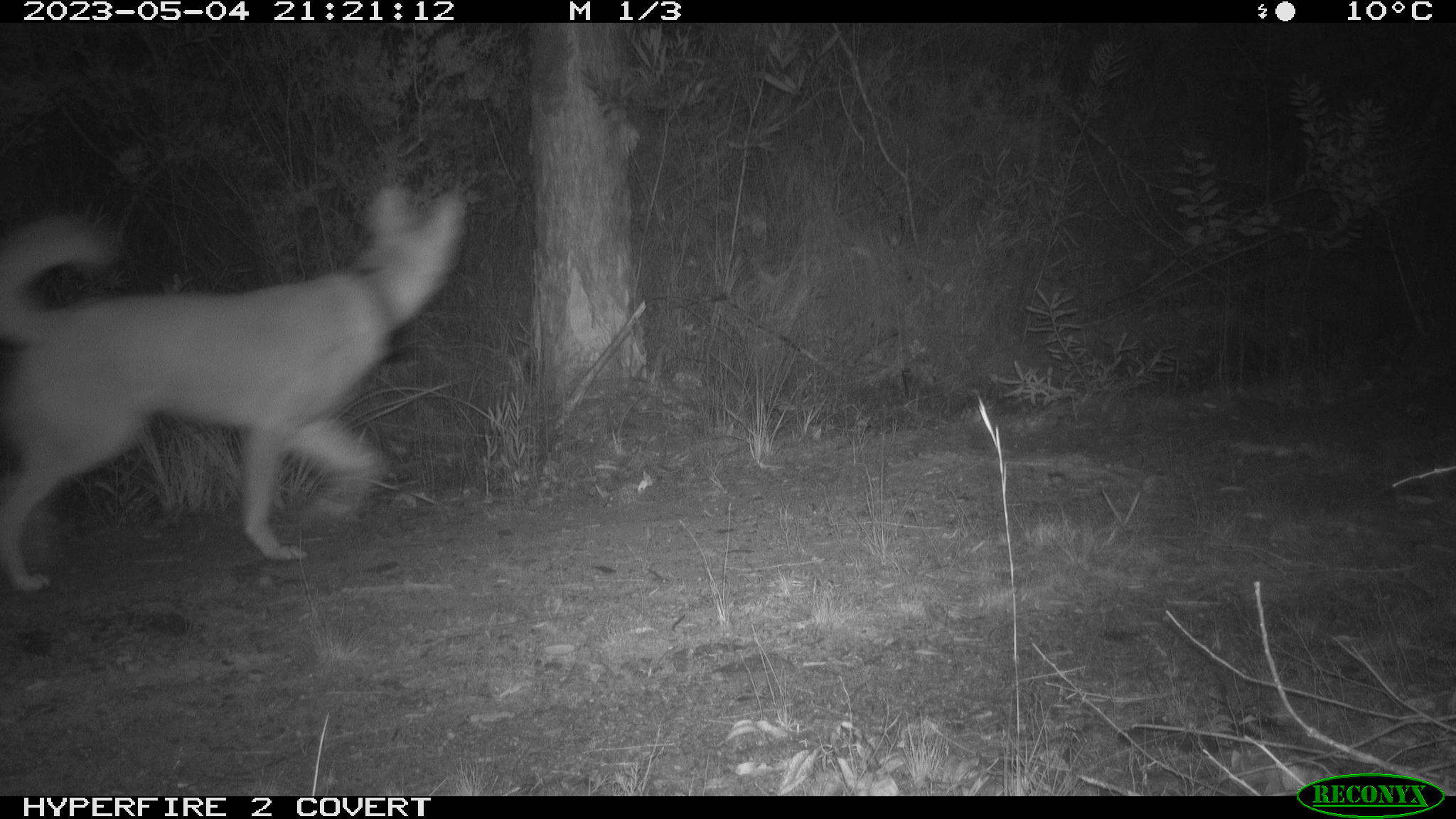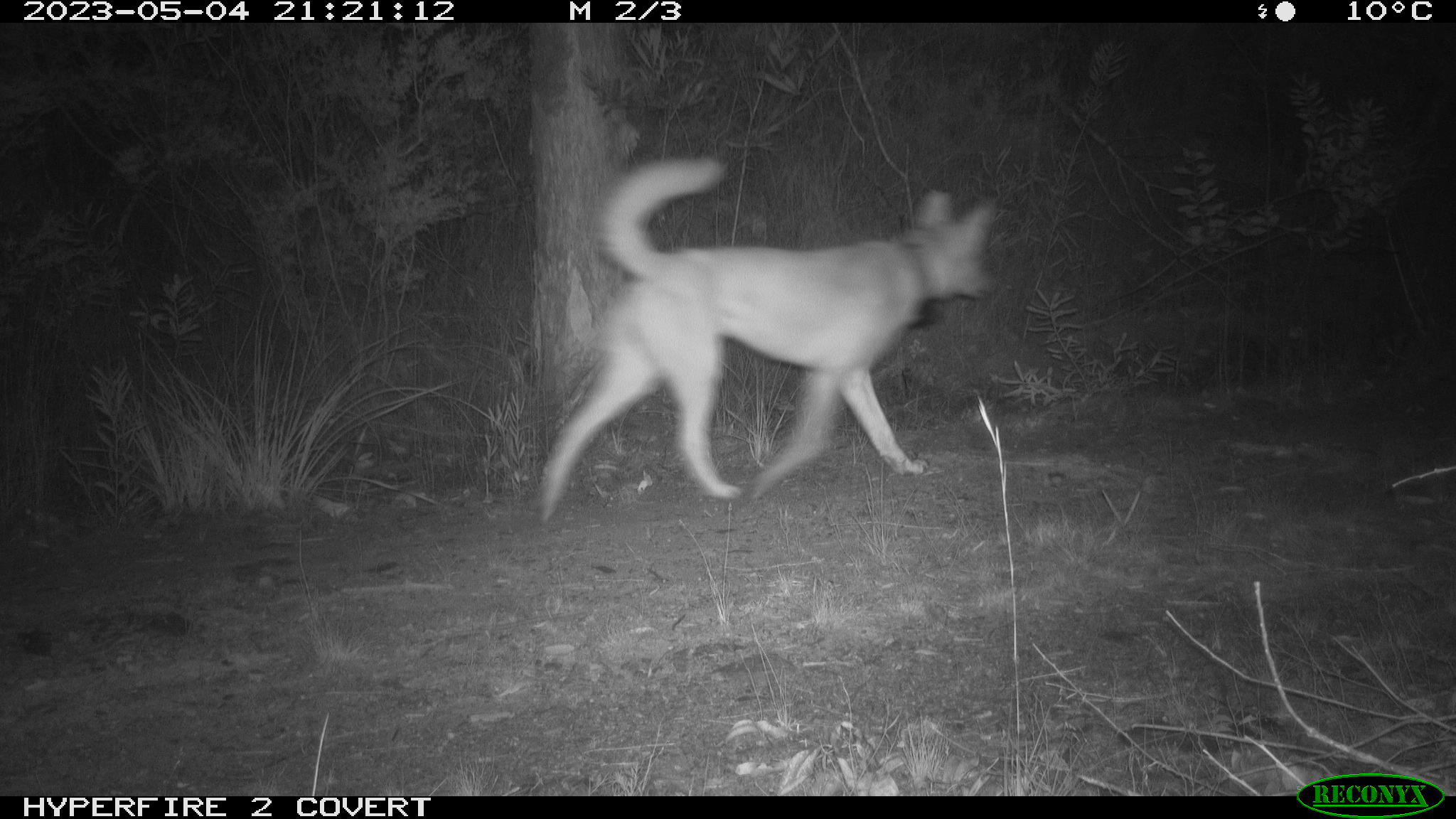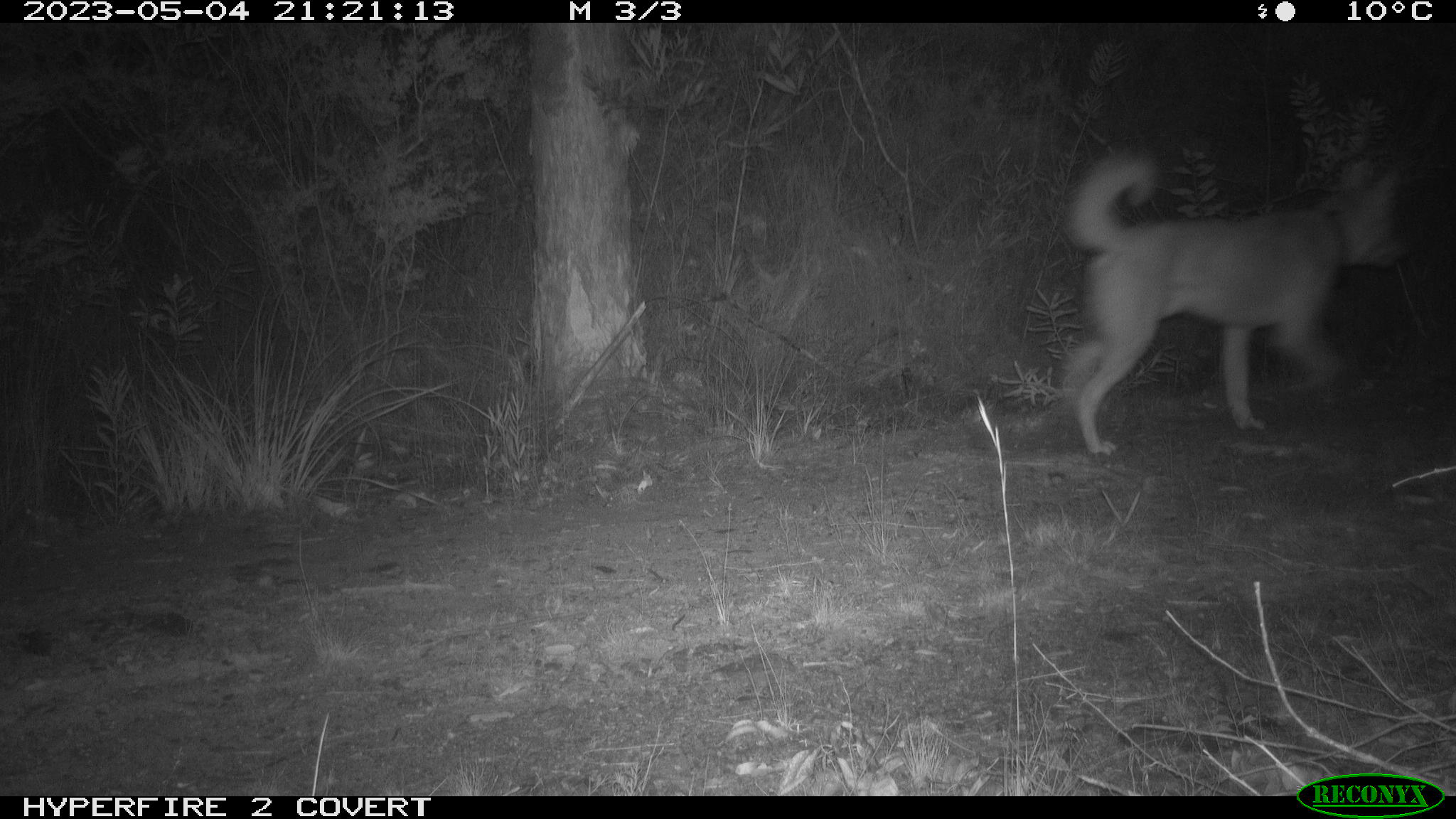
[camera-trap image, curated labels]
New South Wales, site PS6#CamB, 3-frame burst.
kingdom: Animalia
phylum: Chordata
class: Mammalia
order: Carnivora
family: Canidae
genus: Canis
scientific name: Canis familiaris dingo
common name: dingo